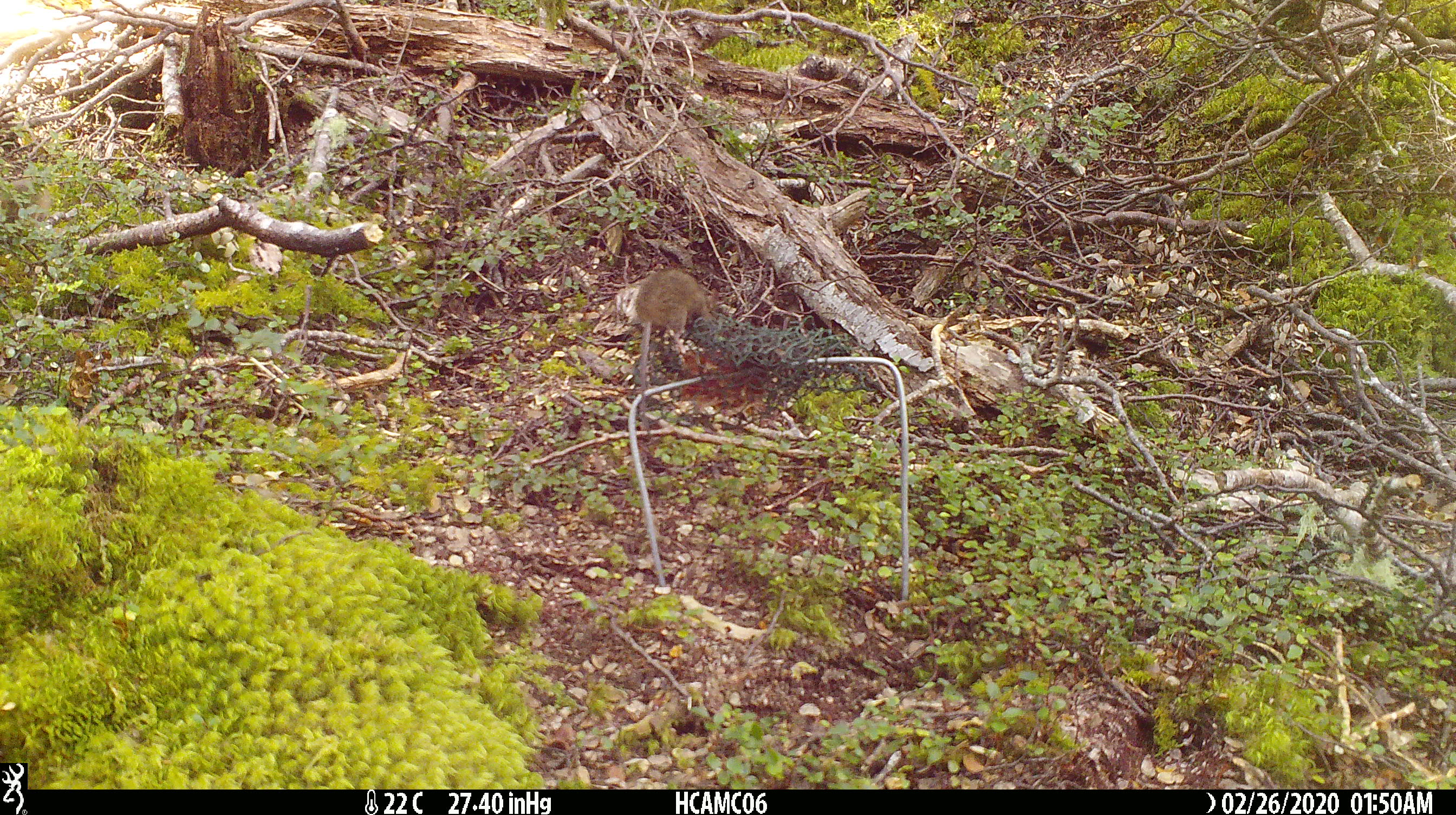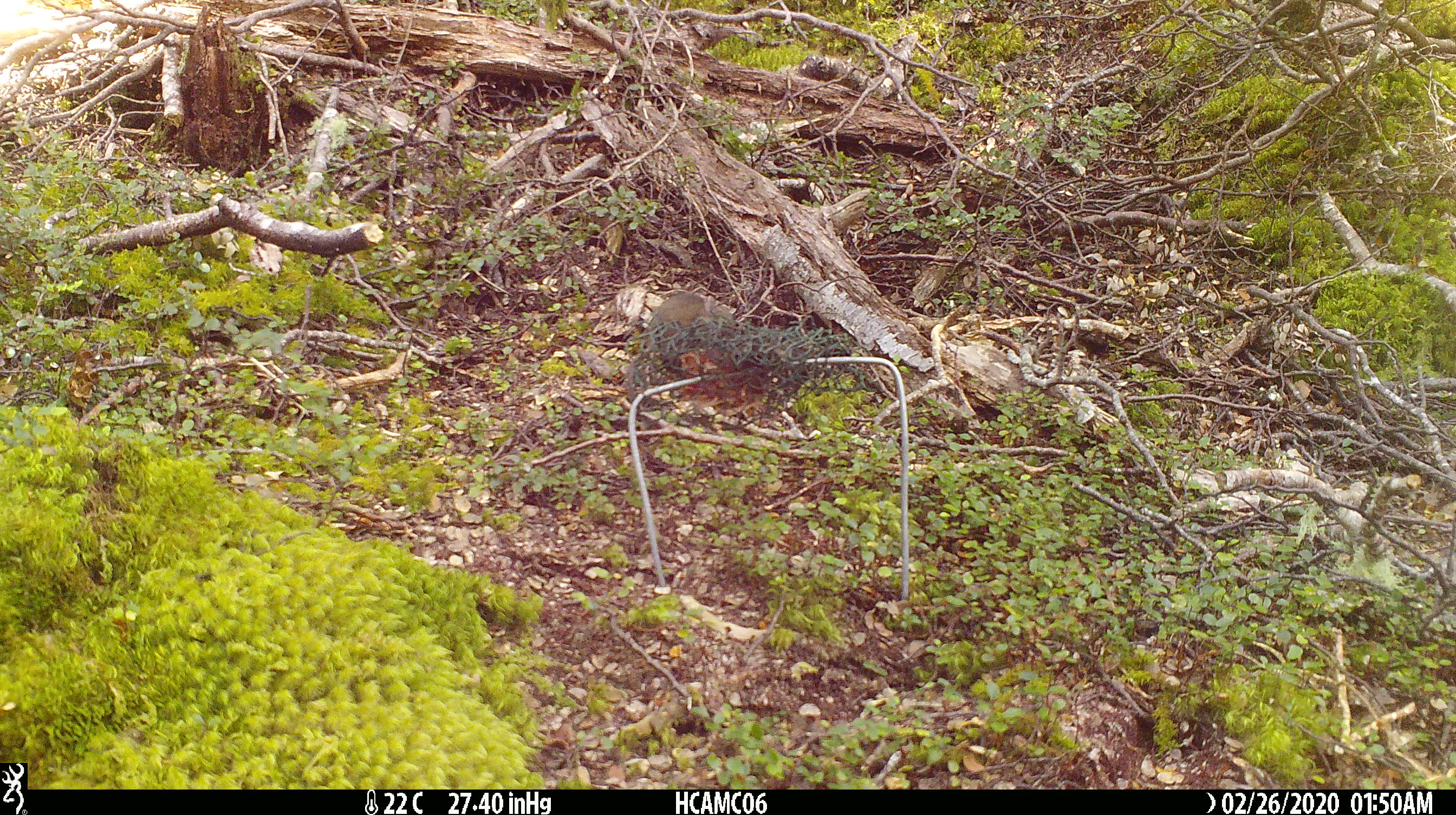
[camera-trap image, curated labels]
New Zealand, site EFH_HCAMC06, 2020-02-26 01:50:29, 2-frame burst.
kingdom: Animalia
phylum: Chordata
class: Mammalia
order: Rodentia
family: Muridae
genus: Mus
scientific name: Mus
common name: mouse